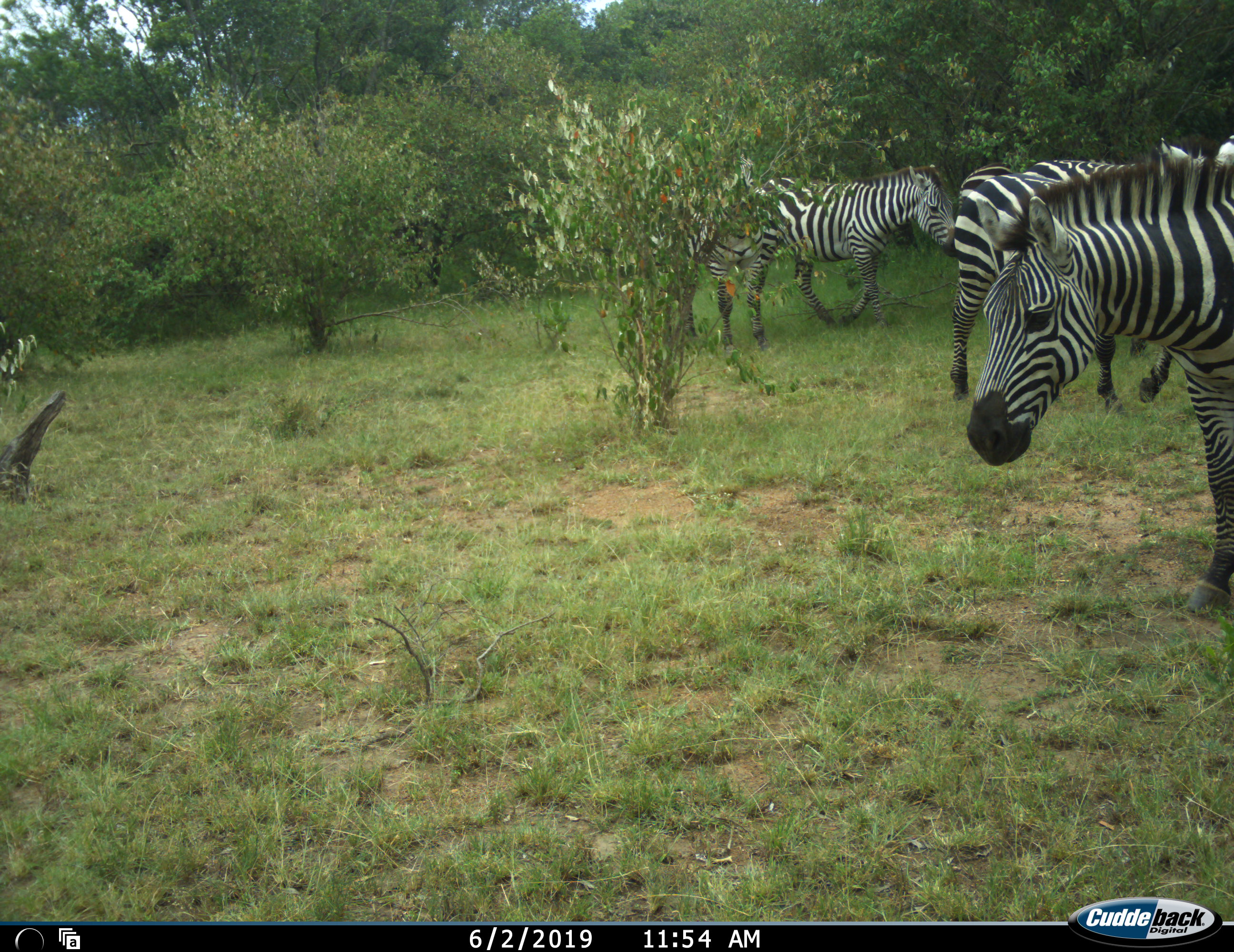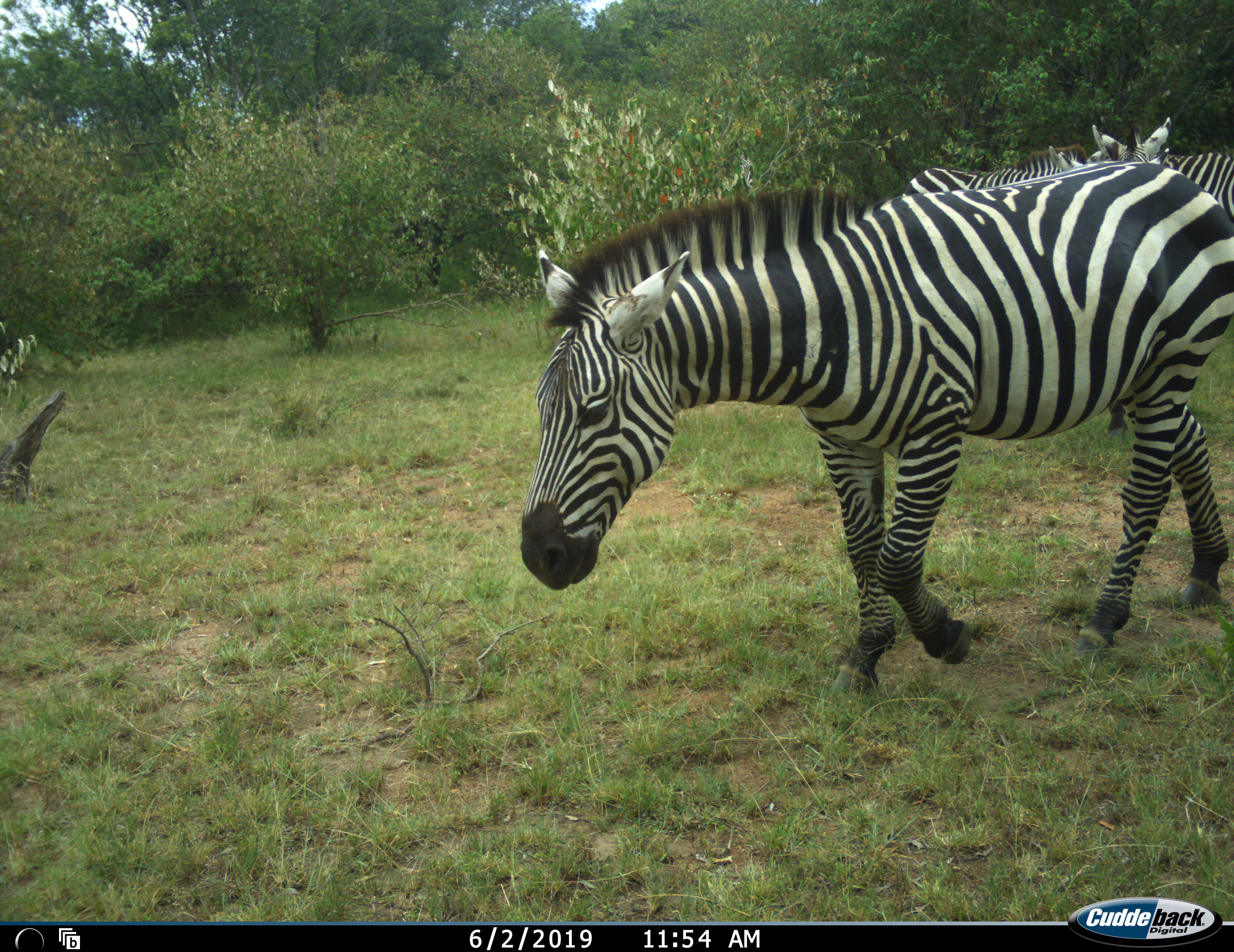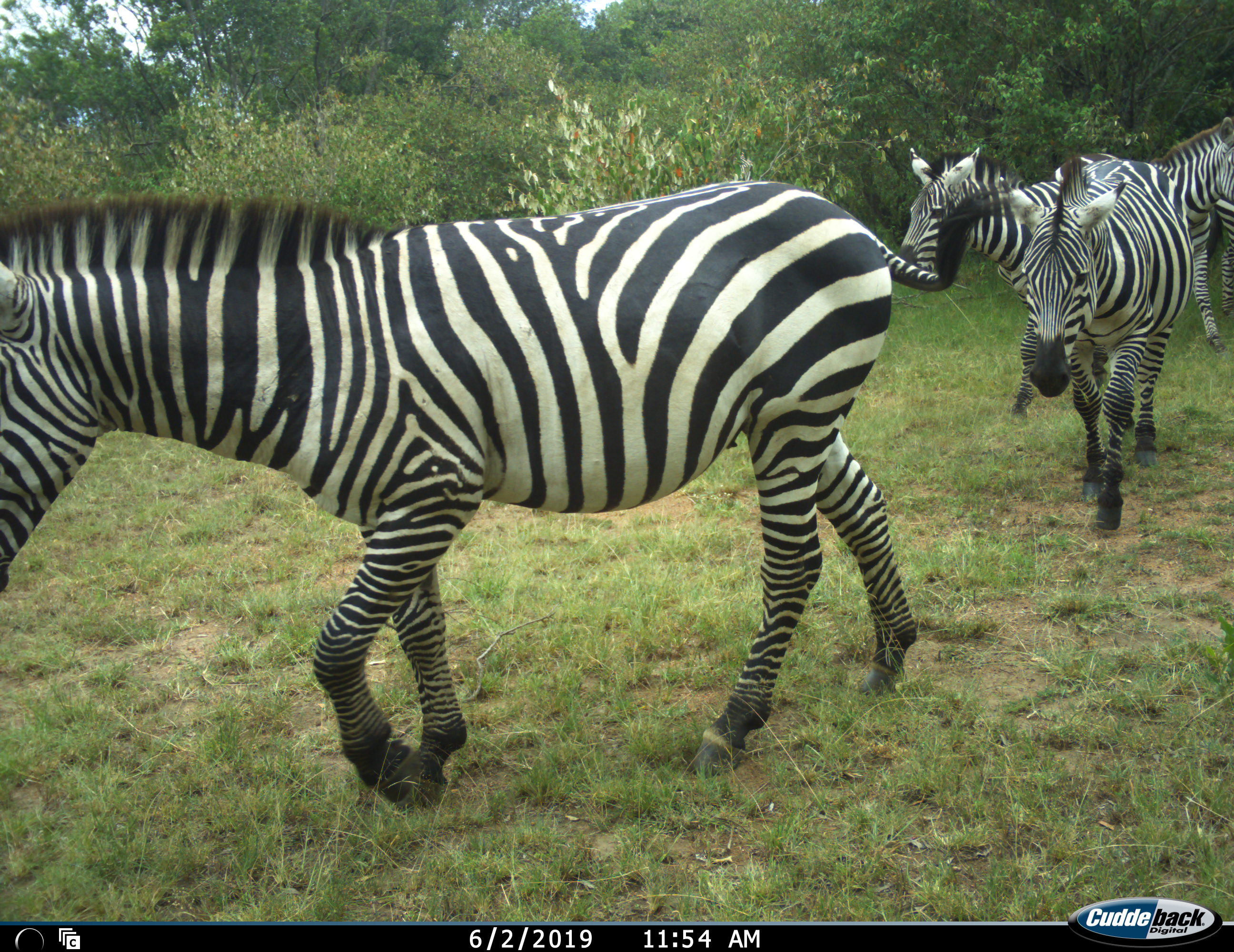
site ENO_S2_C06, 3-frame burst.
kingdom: Animalia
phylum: Chordata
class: Mammalia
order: Perissodactyla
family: Equidae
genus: Equus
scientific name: Equus quagga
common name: plains zebra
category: zebraplains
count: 4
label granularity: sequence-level